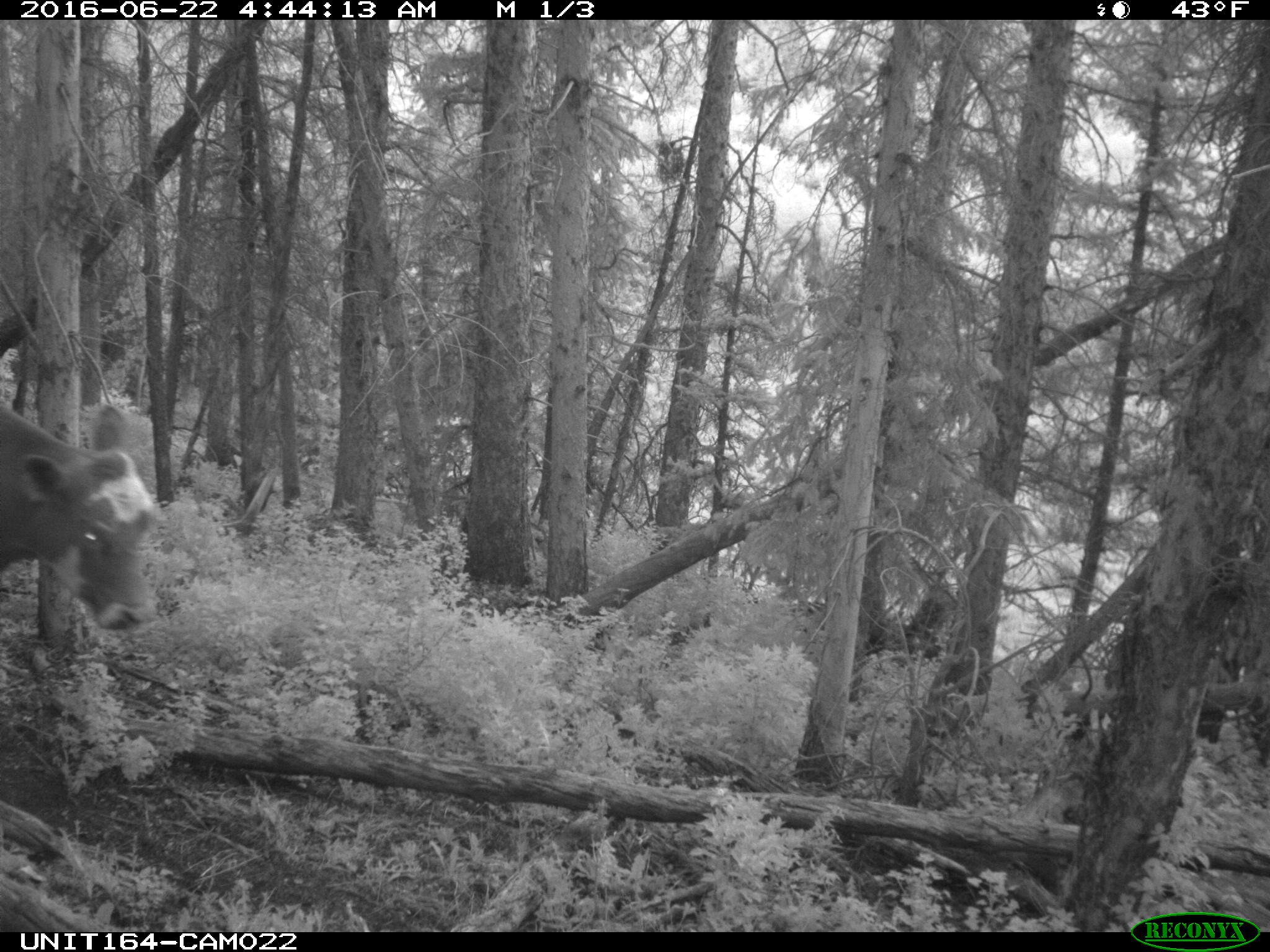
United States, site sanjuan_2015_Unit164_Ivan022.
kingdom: Animalia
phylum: Chordata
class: Mammalia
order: Artiodactyla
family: Bovidae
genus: Bos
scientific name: Bos taurus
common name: domestic cow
Bos taurus (domestic cow).